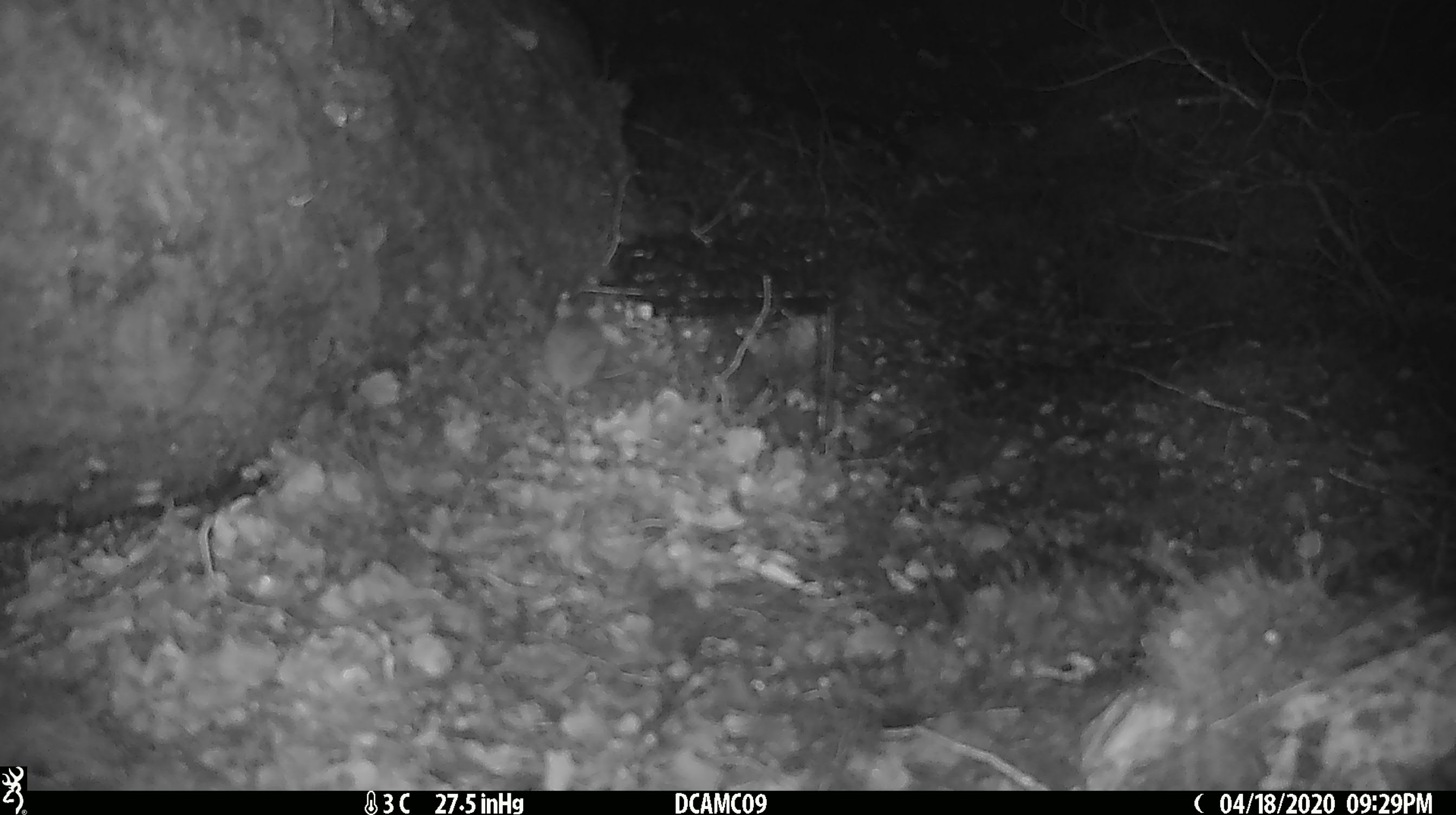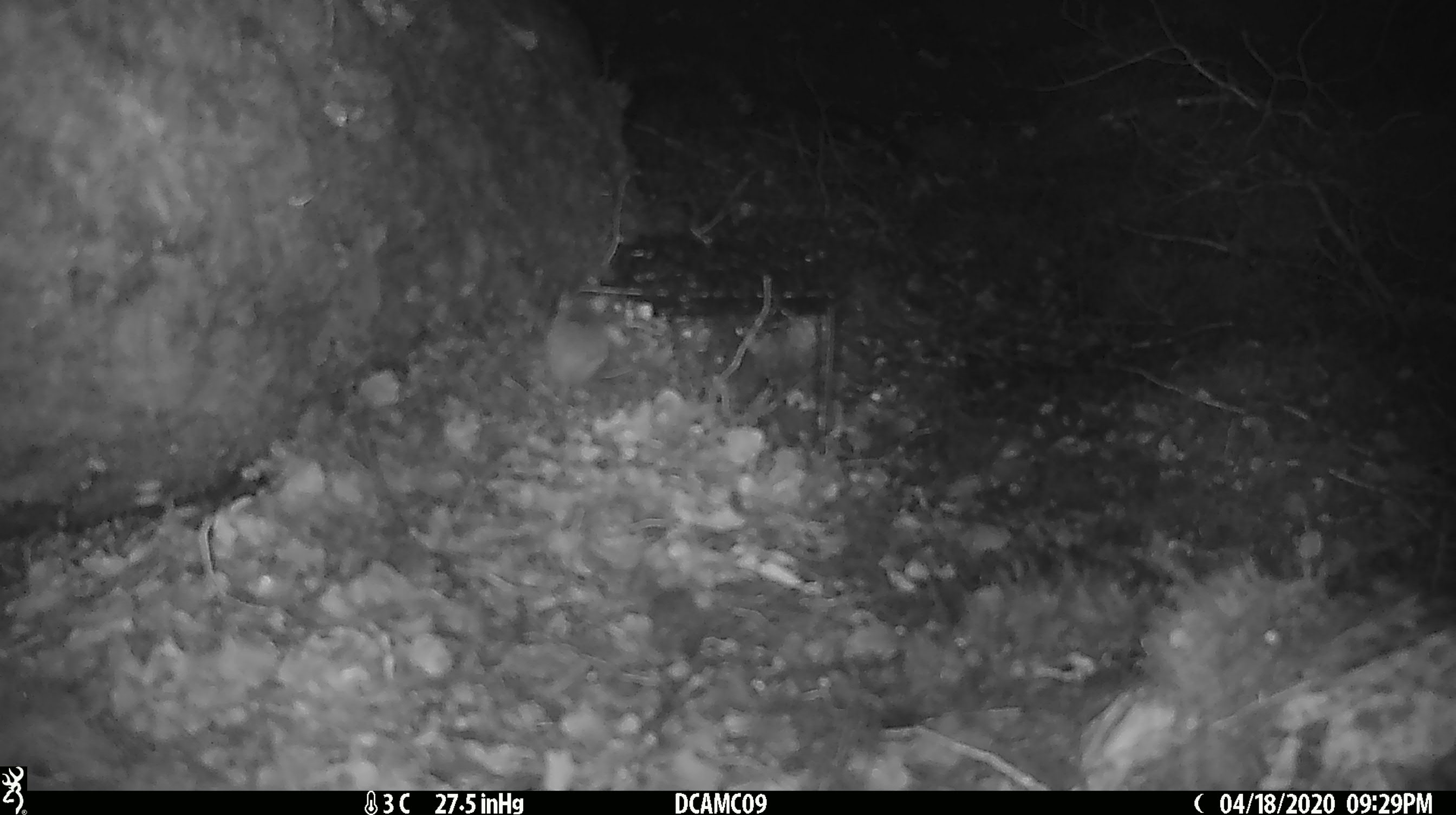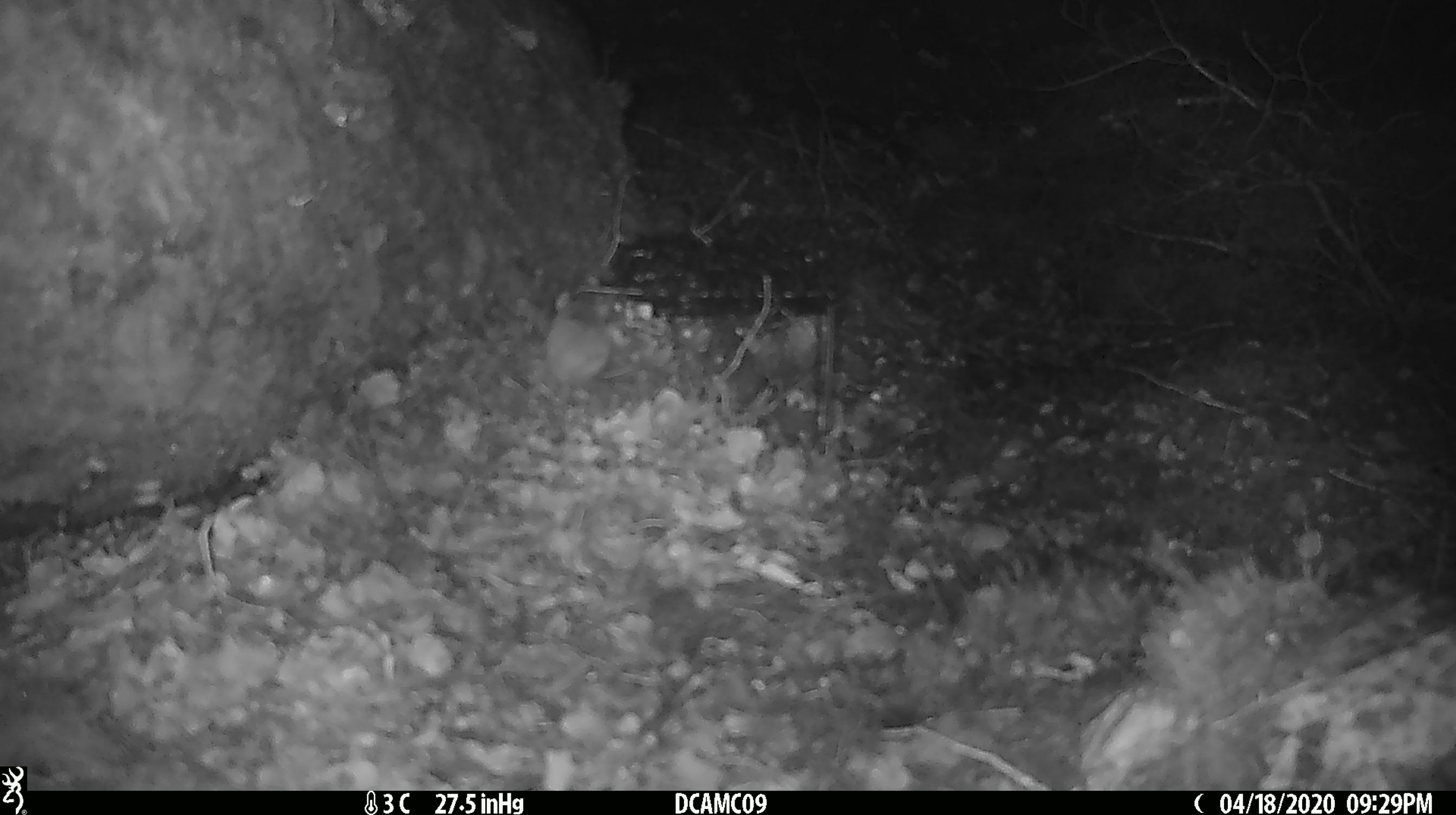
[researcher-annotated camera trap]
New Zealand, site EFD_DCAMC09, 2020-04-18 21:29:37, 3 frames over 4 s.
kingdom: Animalia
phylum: Chordata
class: Mammalia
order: Rodentia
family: Muridae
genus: Mus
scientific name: Mus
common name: mouse